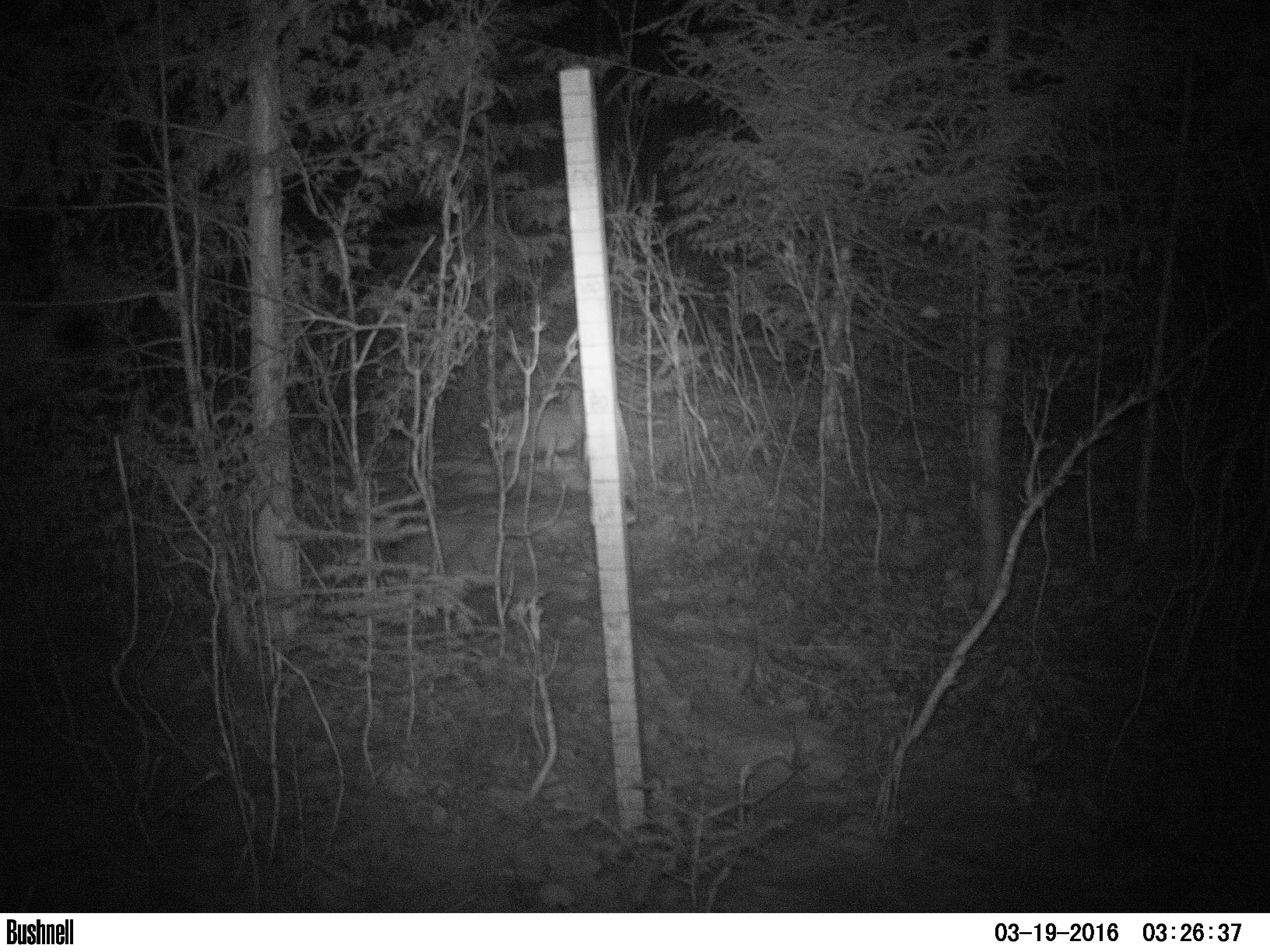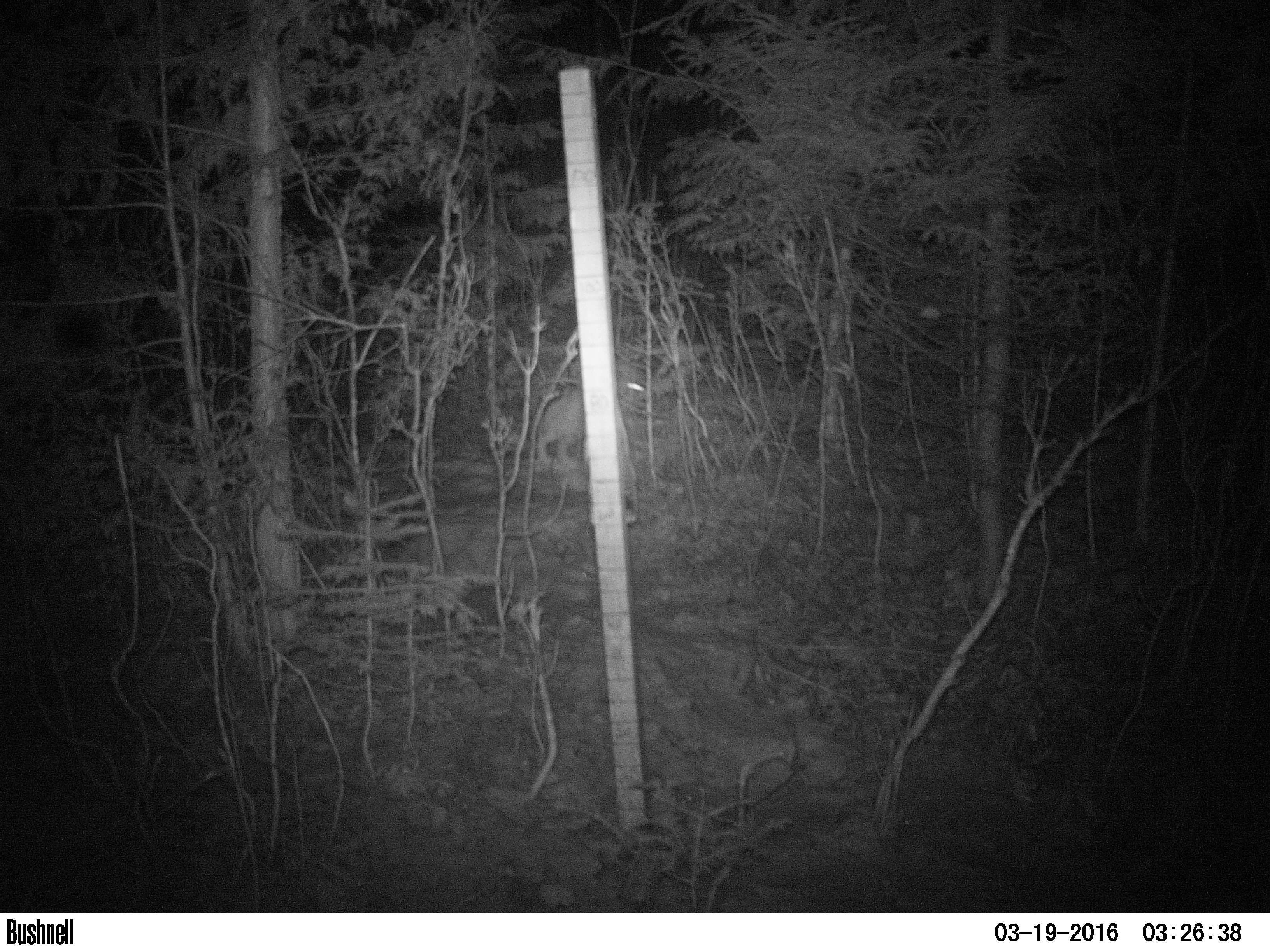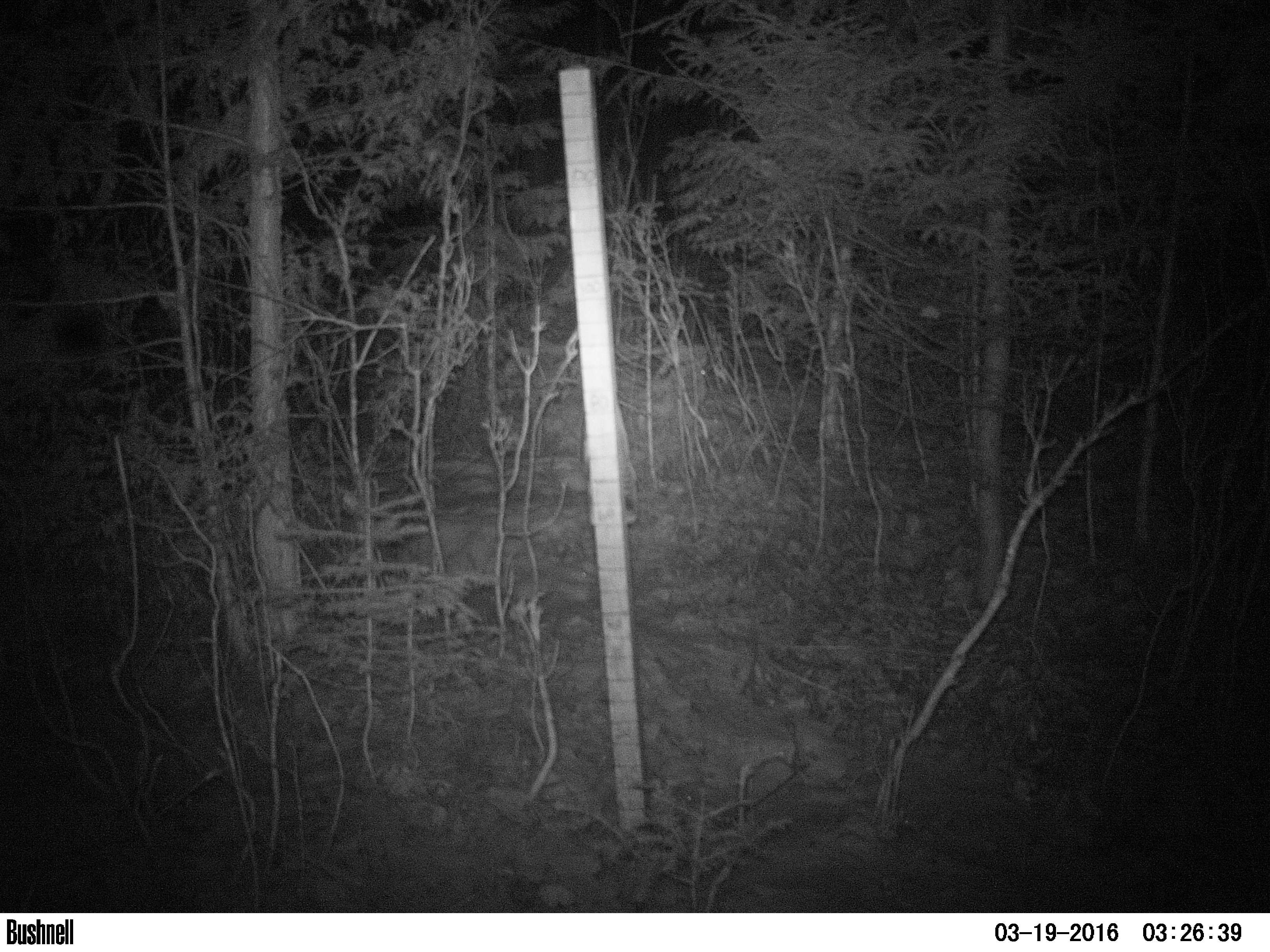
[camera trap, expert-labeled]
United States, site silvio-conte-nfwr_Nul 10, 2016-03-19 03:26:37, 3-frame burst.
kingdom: Animalia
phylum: Chordata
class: Mammalia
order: Lagomorpha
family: Leporidae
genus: Lepus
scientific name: Lepus americanus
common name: snowshoe hare